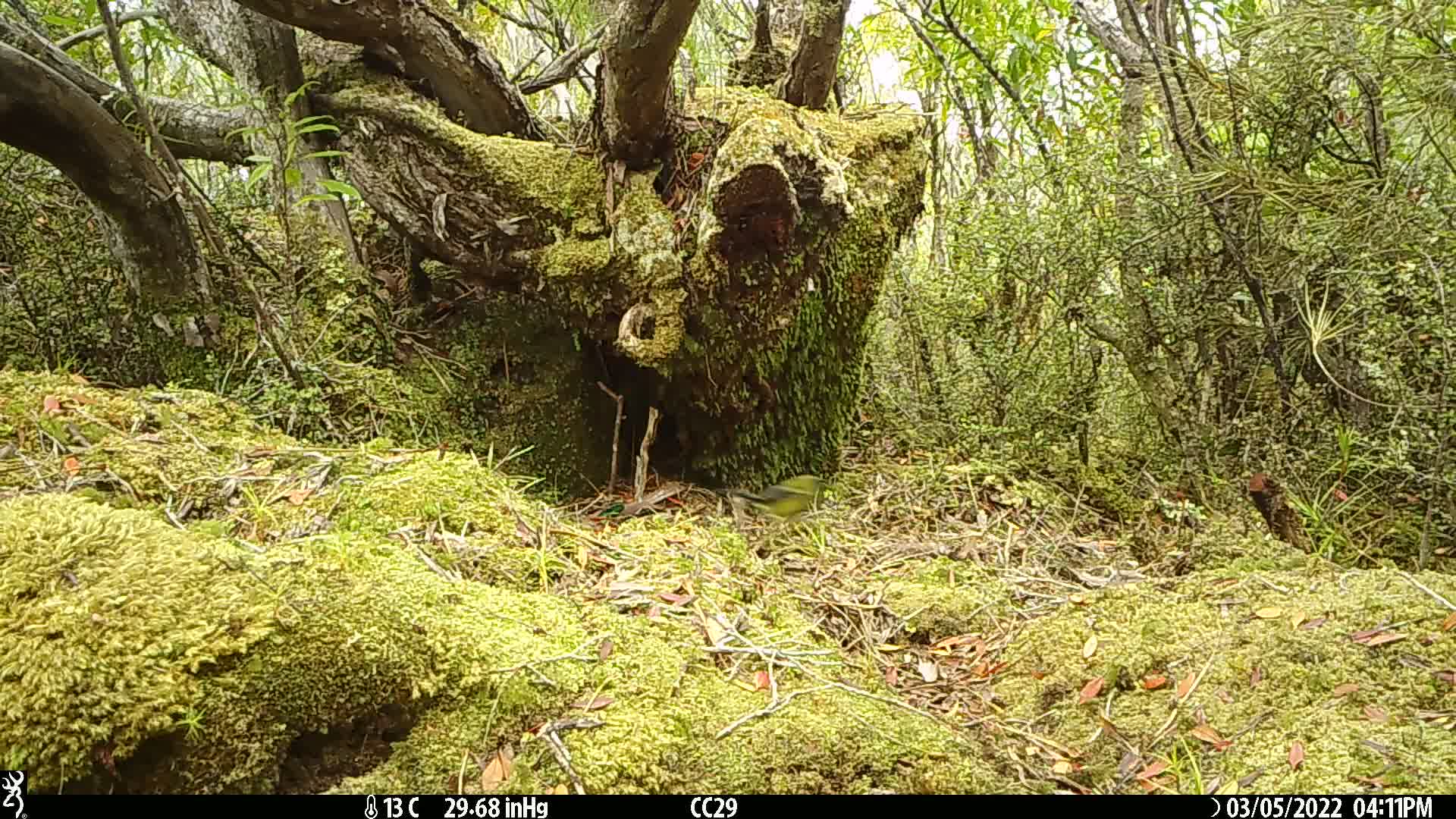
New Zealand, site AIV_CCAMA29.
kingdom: Animalia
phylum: Chordata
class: Aves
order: Passeriformes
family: Meliphagidae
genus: Anthornis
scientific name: Anthornis melanura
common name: new zealand bellbird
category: bellbird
Bellbird (new zealand bellbird) (Anthornis melanura).